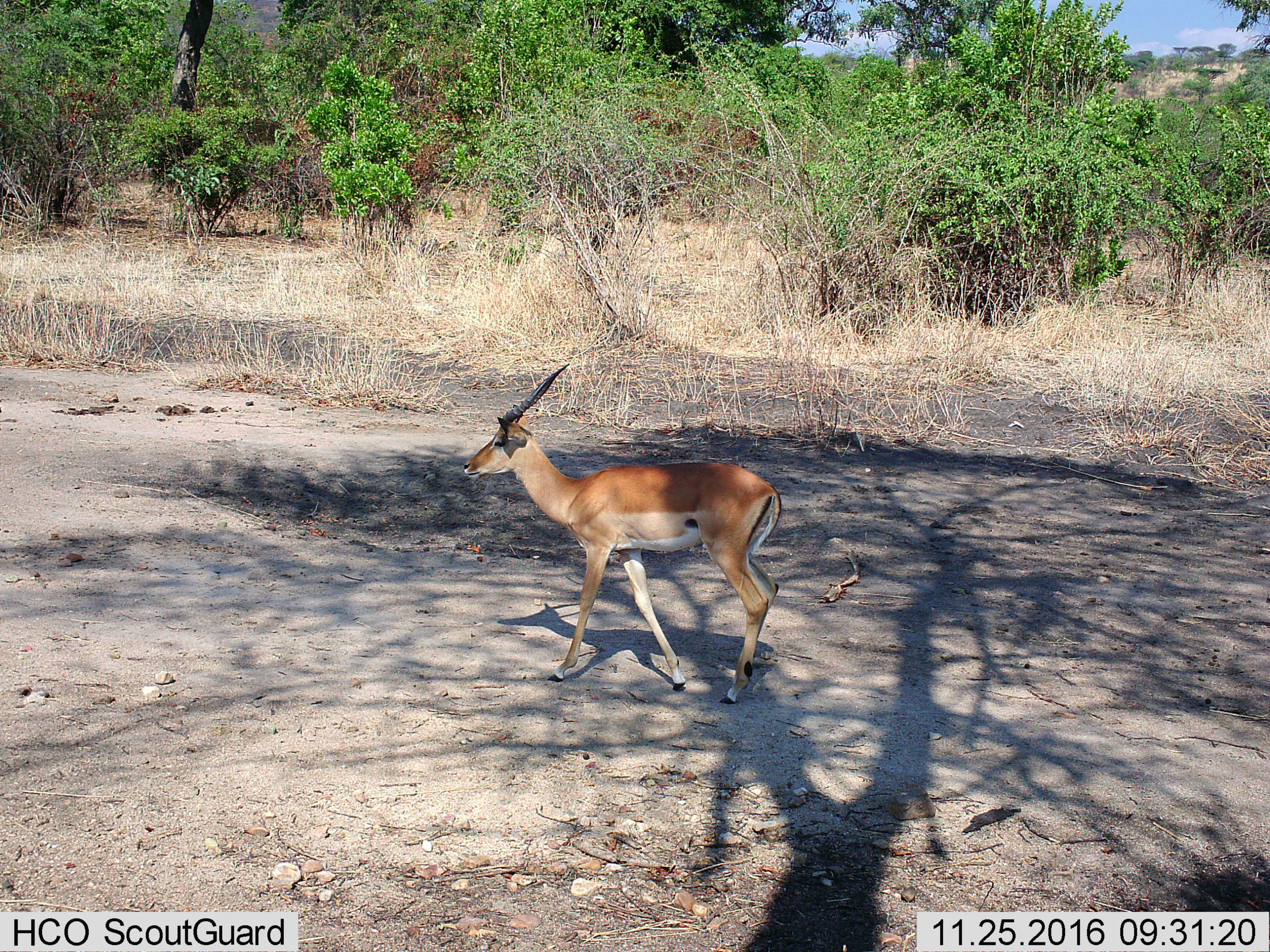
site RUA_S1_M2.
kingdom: Animalia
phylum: Chordata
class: Mammalia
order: Artiodactyla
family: Bovidae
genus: Aepyceros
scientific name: Aepyceros melampus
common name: impala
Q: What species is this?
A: Impala (Aepyceros melampus).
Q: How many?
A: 1.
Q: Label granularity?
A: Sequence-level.